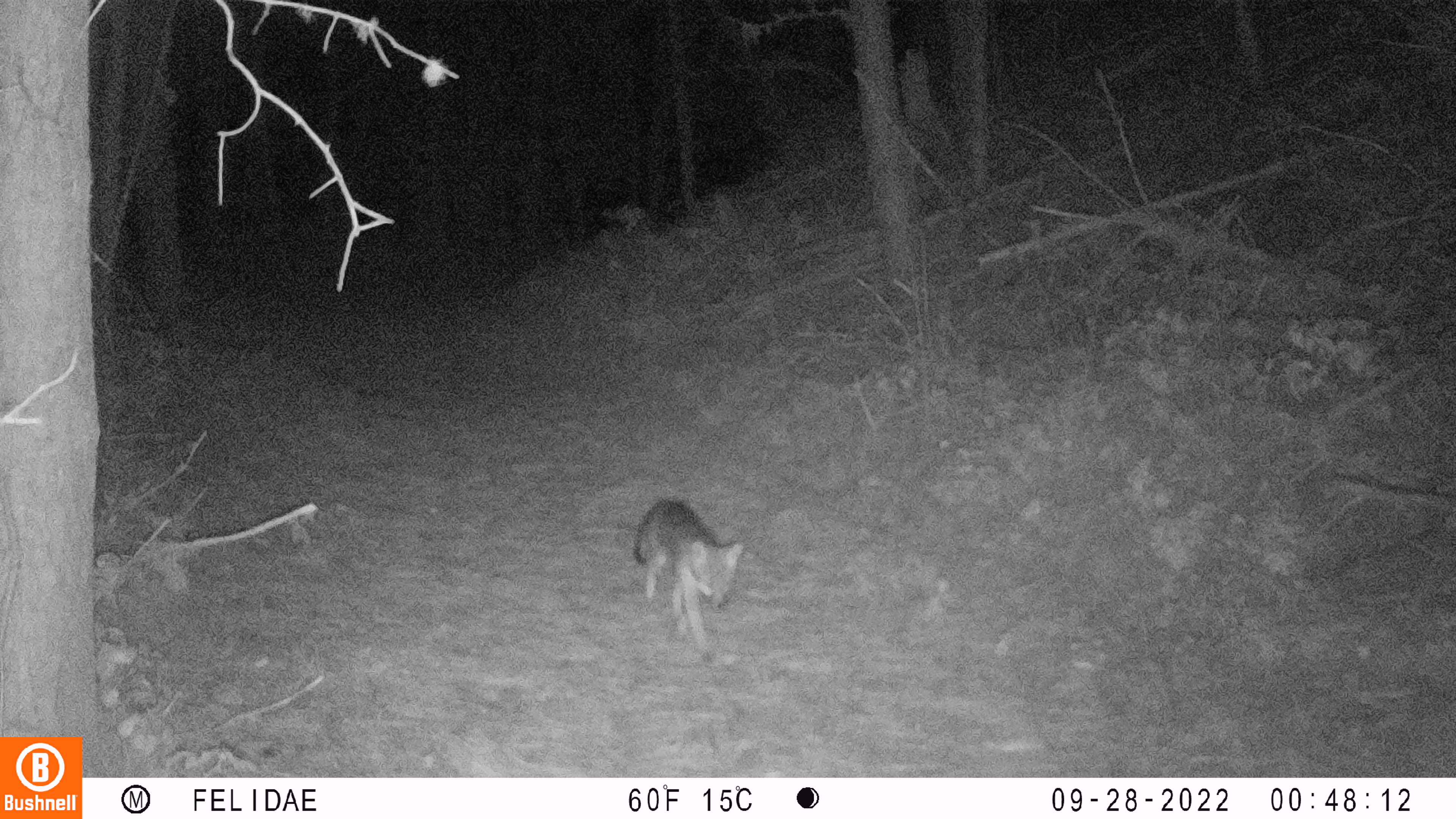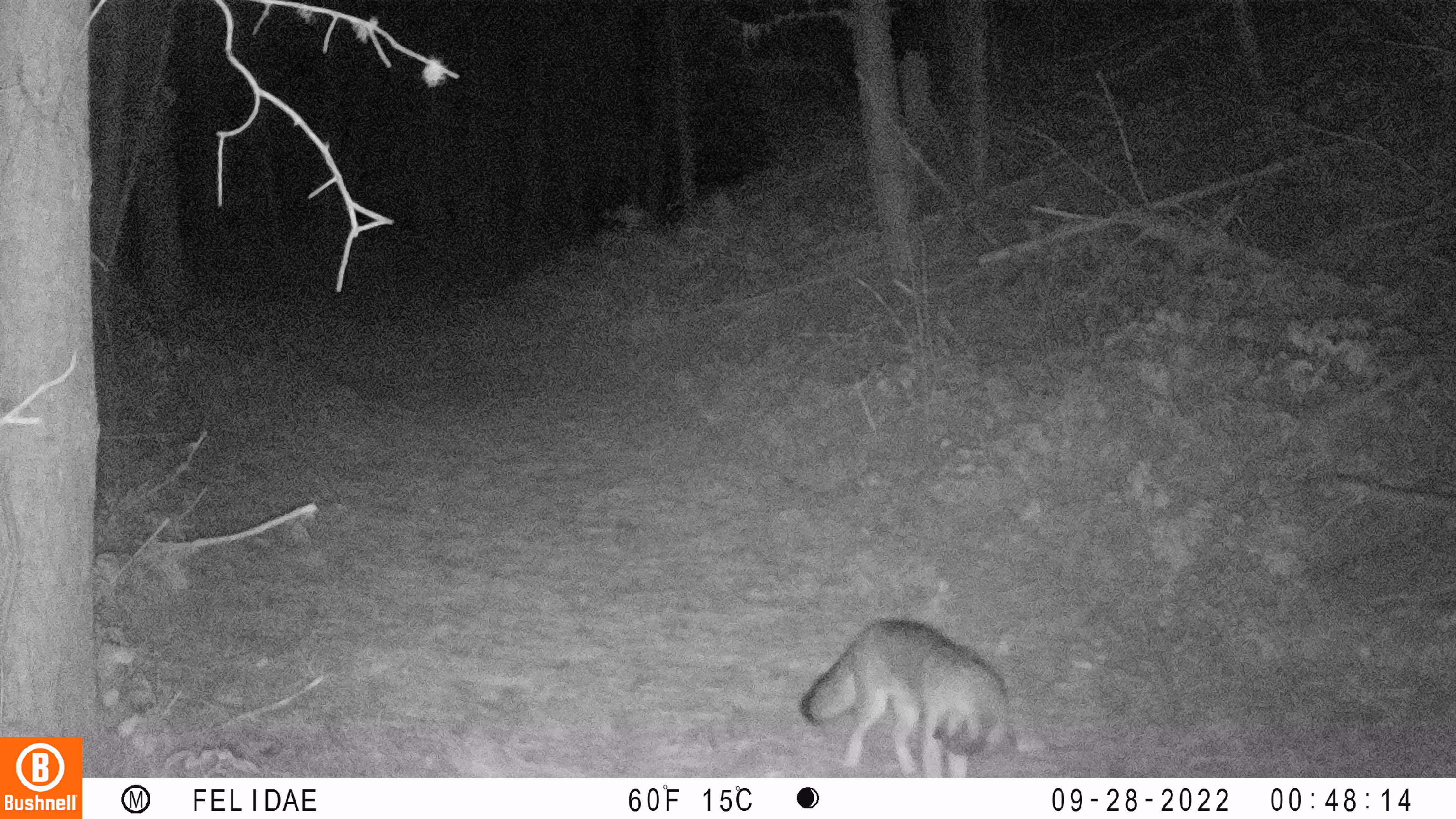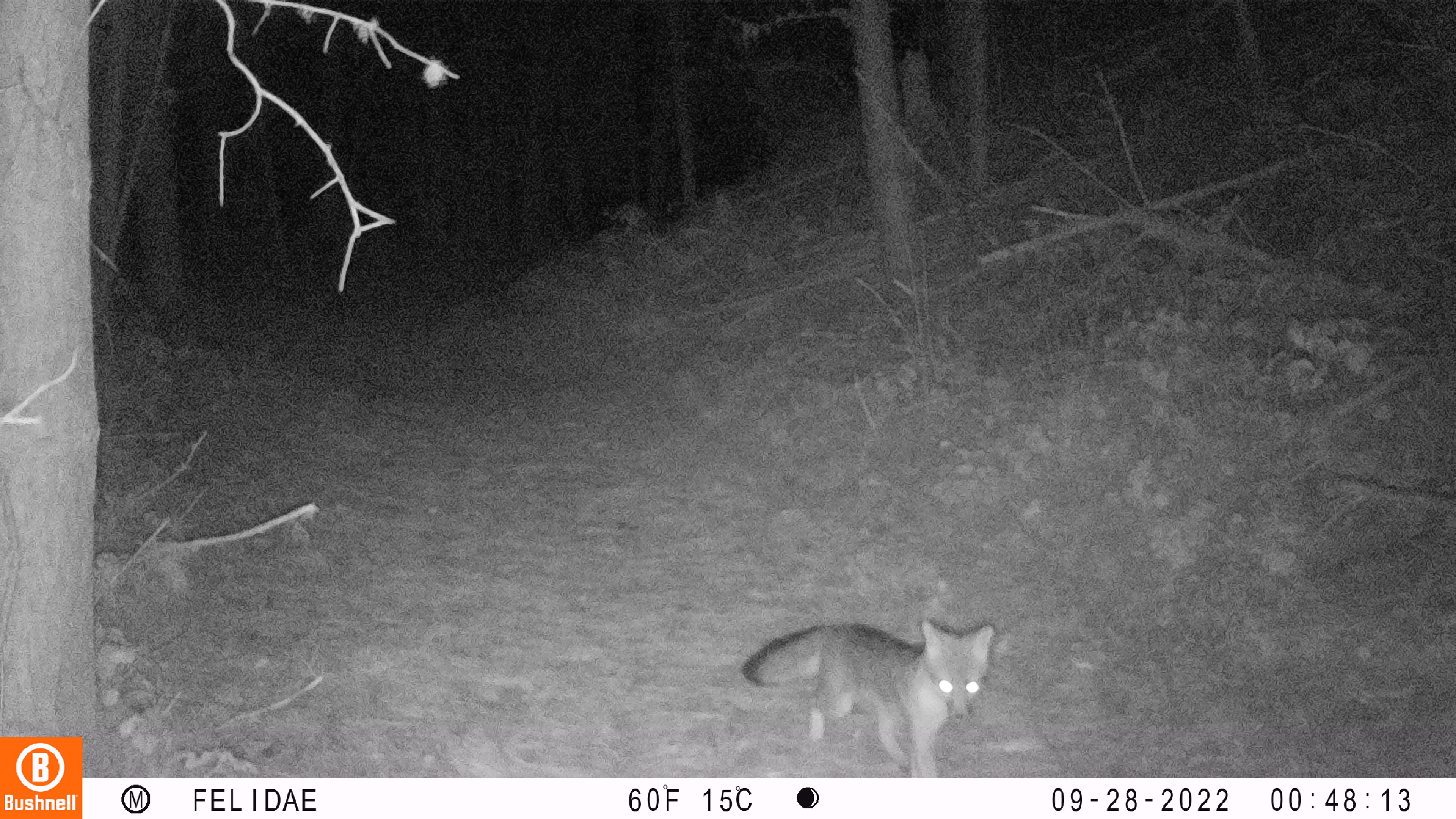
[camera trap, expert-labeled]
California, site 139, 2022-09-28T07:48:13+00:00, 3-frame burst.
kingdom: Animalia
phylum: Chordata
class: Mammalia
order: Carnivora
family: Canidae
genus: Urocyon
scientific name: Urocyon cinereoargenteus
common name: gray fox